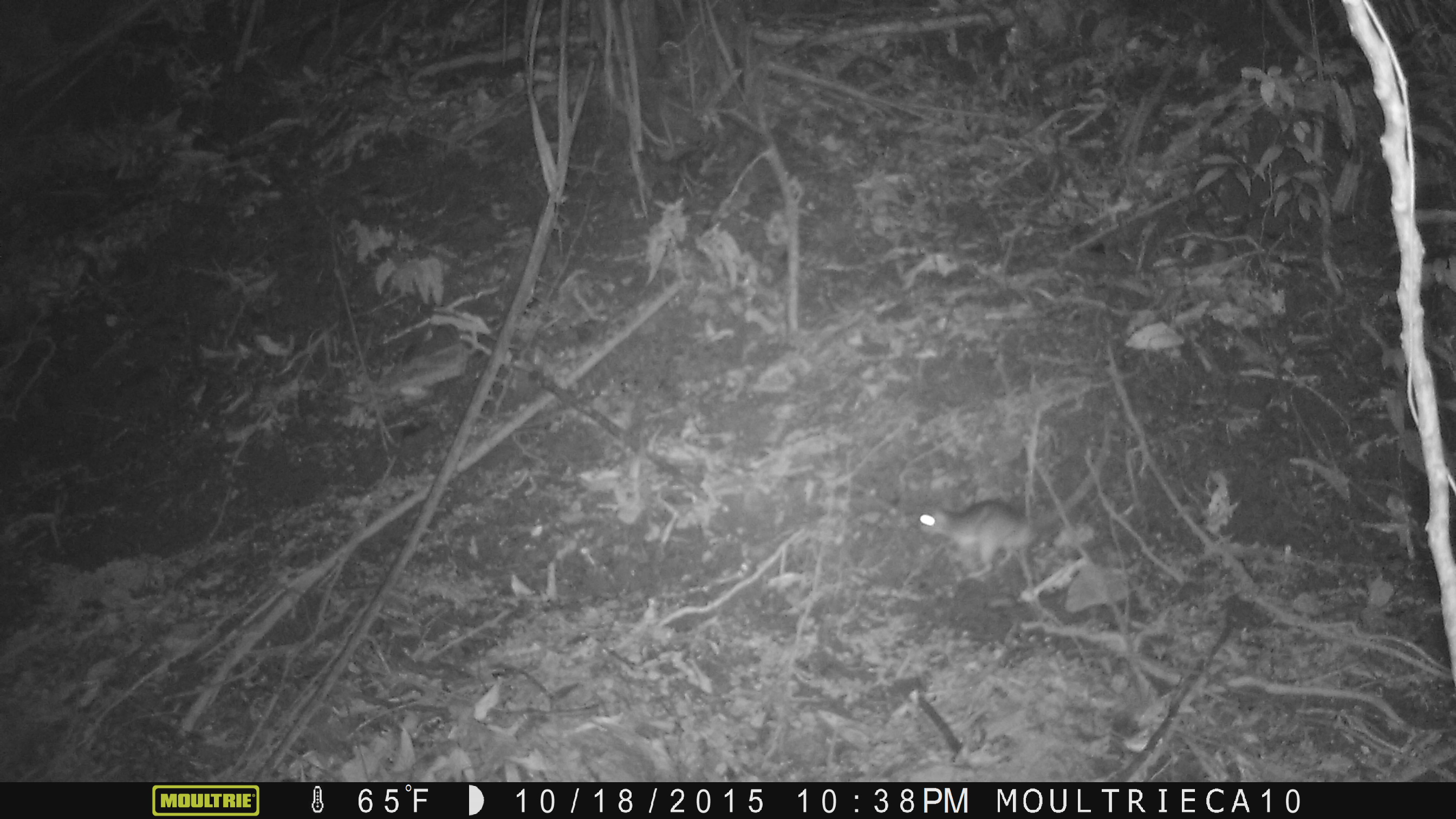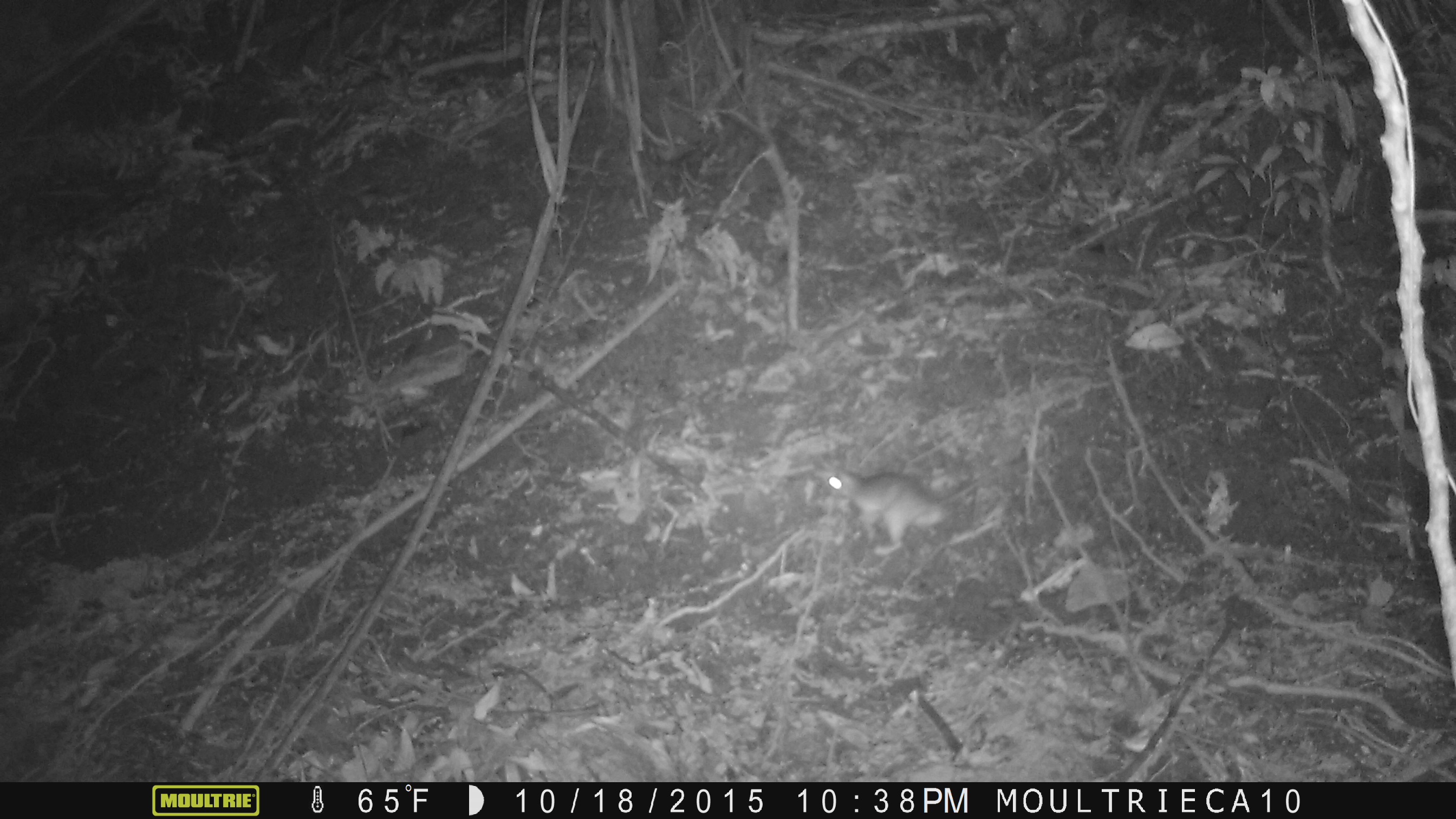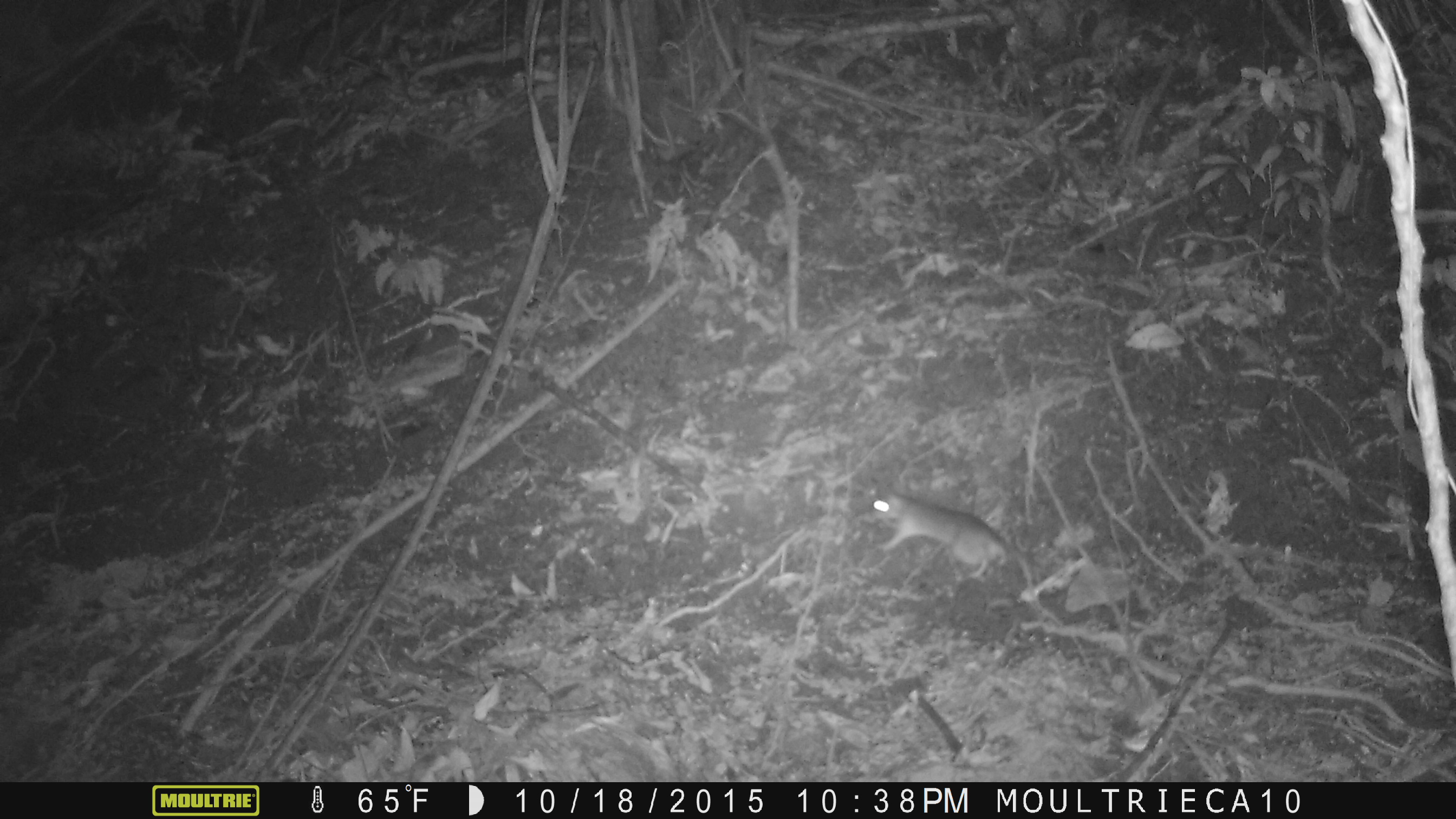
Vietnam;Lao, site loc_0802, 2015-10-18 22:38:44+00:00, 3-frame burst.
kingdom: Animalia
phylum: Chordata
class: Mammalia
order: Rodentia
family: Muridae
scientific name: Muridae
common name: old-world mice and rats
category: unidentified murid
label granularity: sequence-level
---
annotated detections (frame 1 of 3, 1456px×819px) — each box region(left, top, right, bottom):
unidentified murid: region(916, 387, 1112, 579)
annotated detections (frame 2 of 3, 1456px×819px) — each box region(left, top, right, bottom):
unidentified murid: region(824, 457, 1028, 557)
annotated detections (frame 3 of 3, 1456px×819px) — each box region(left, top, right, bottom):
unidentified murid: region(856, 492, 1064, 628)